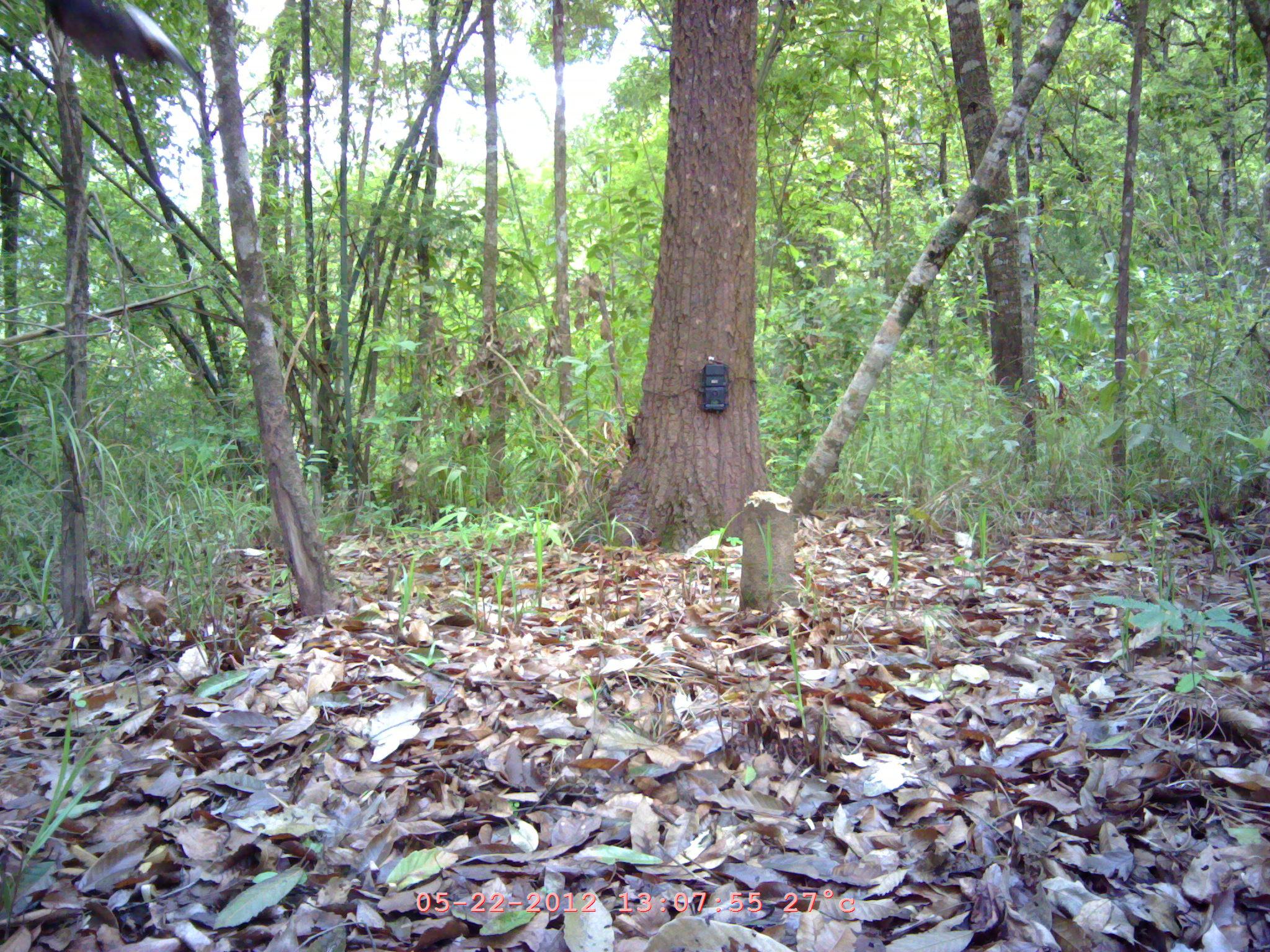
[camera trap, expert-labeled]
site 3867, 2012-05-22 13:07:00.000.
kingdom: Animalia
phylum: Chordata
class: Aves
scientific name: Aves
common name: bird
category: unknown bird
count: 1